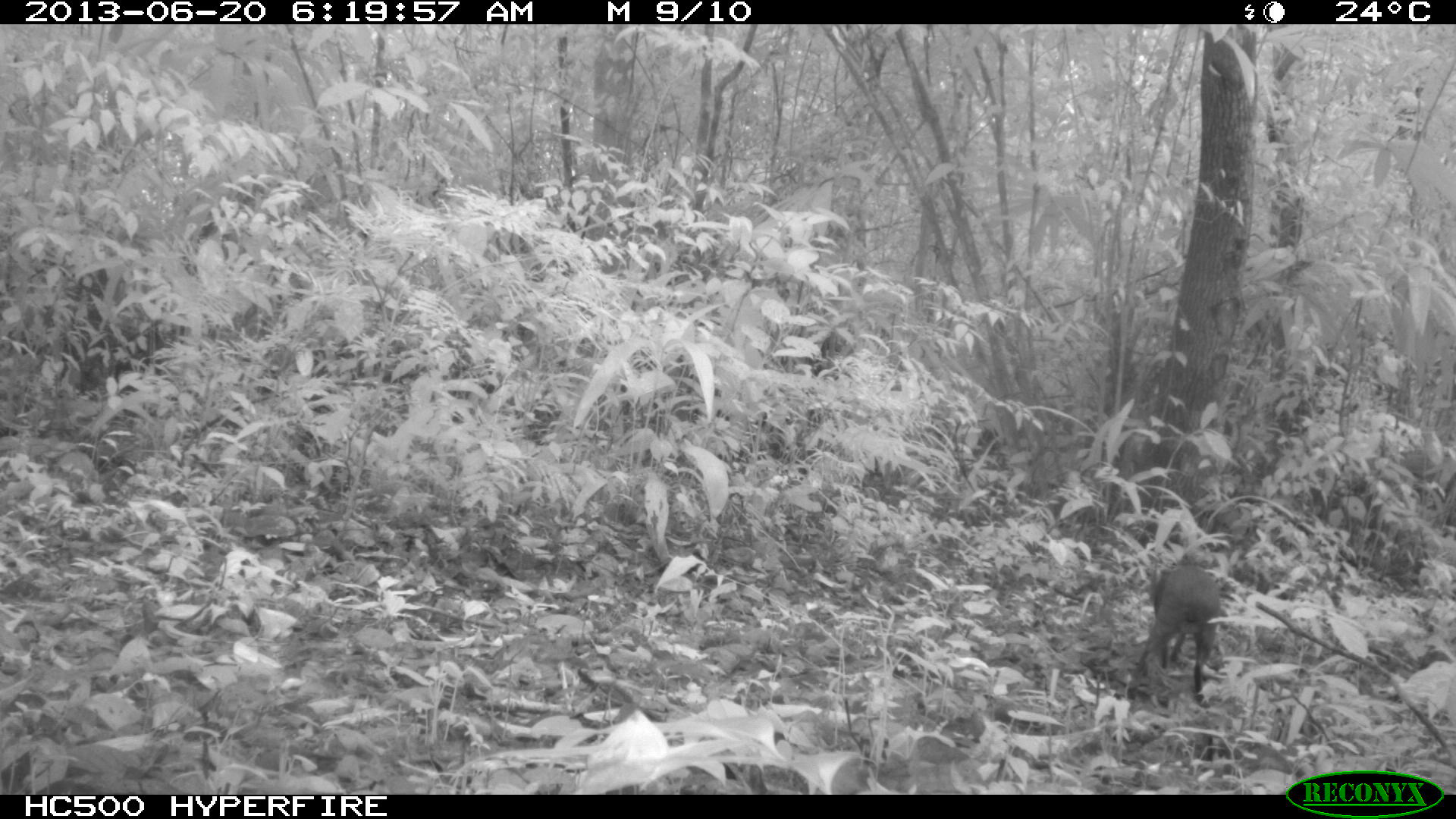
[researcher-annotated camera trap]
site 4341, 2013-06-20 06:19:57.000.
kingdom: Animalia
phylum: Chordata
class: Mammalia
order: Rodentia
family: Dasyproctidae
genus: Dasyprocta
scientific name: Dasyprocta punctata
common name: central american agouti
Dasyprocta punctata (central american agouti), count 1, sex male.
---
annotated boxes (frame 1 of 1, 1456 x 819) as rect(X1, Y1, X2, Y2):
dasyprocta punctata: rect(1136, 552, 1228, 707)